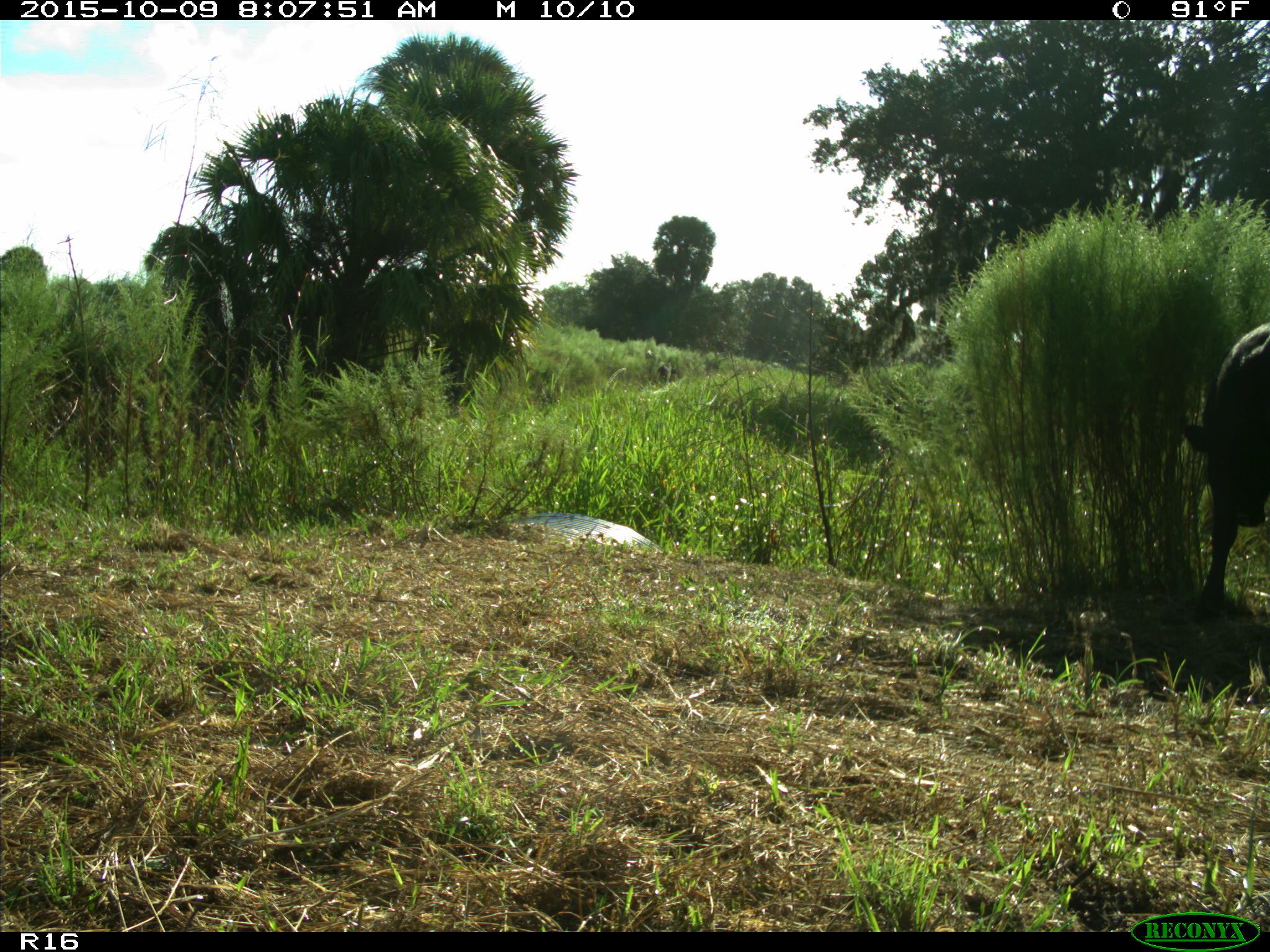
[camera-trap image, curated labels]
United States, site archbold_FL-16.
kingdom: Animalia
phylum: Chordata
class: Mammalia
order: Artiodactyla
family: Bovidae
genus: Bos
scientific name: Bos taurus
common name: domestic cow